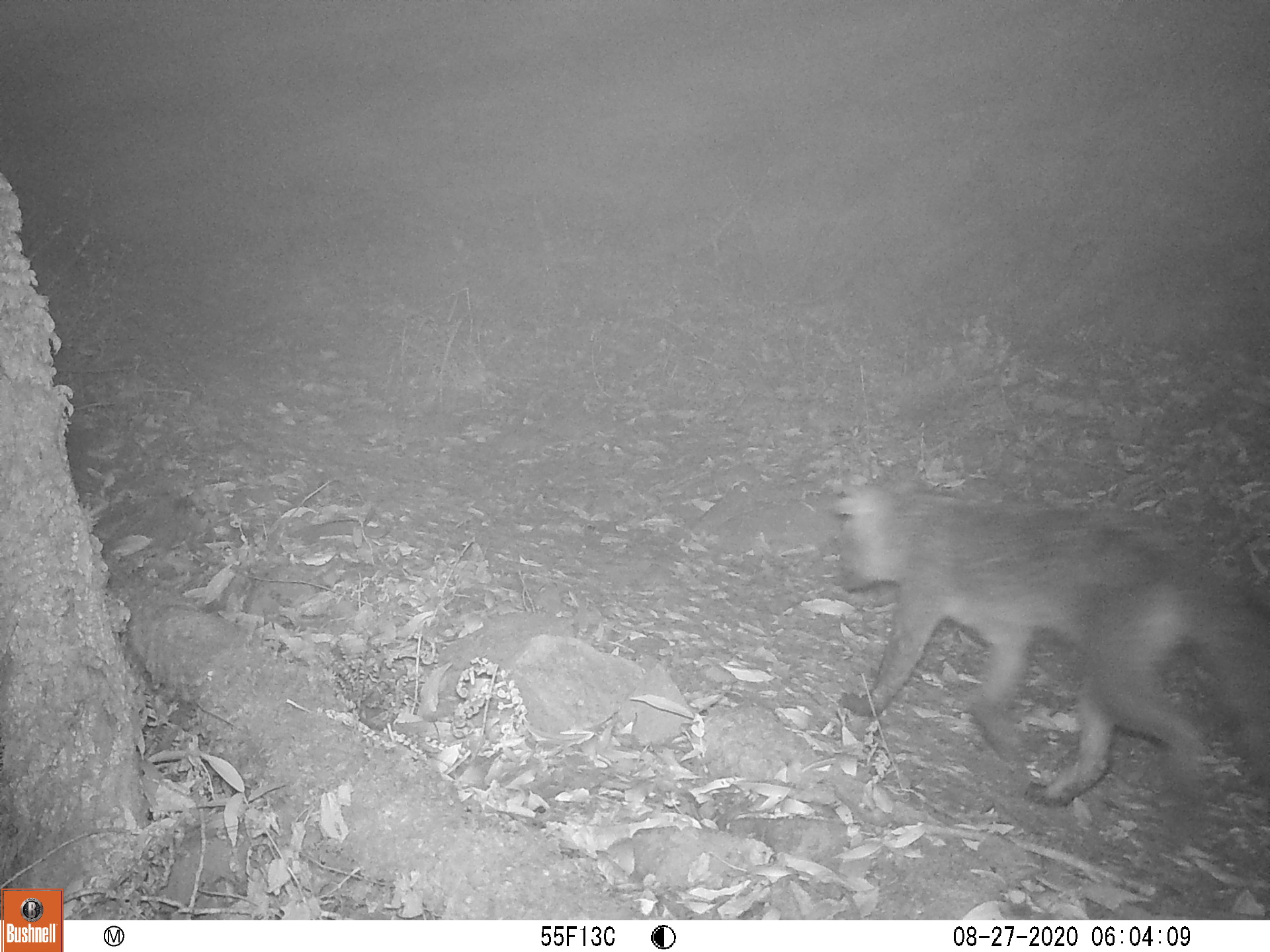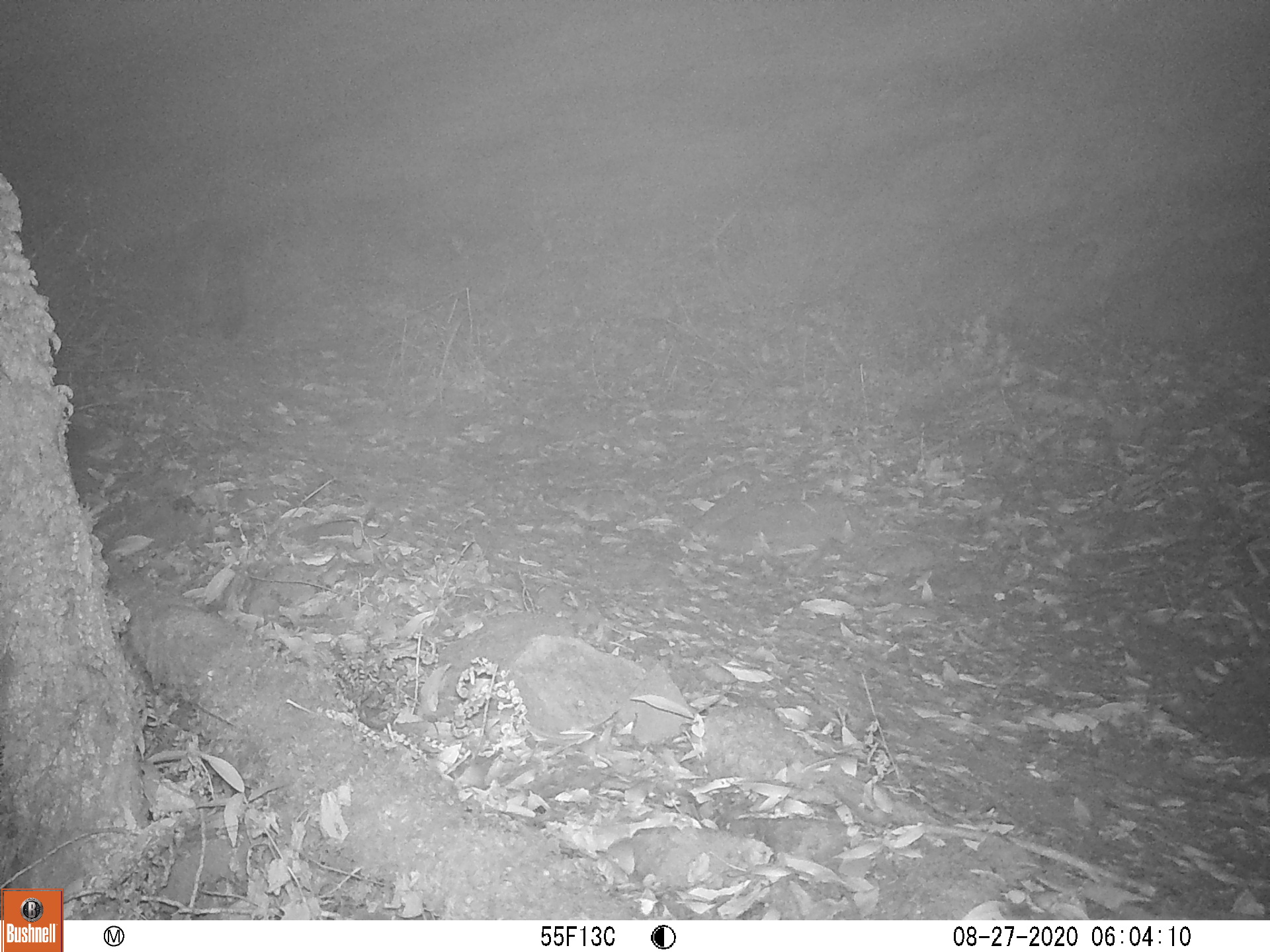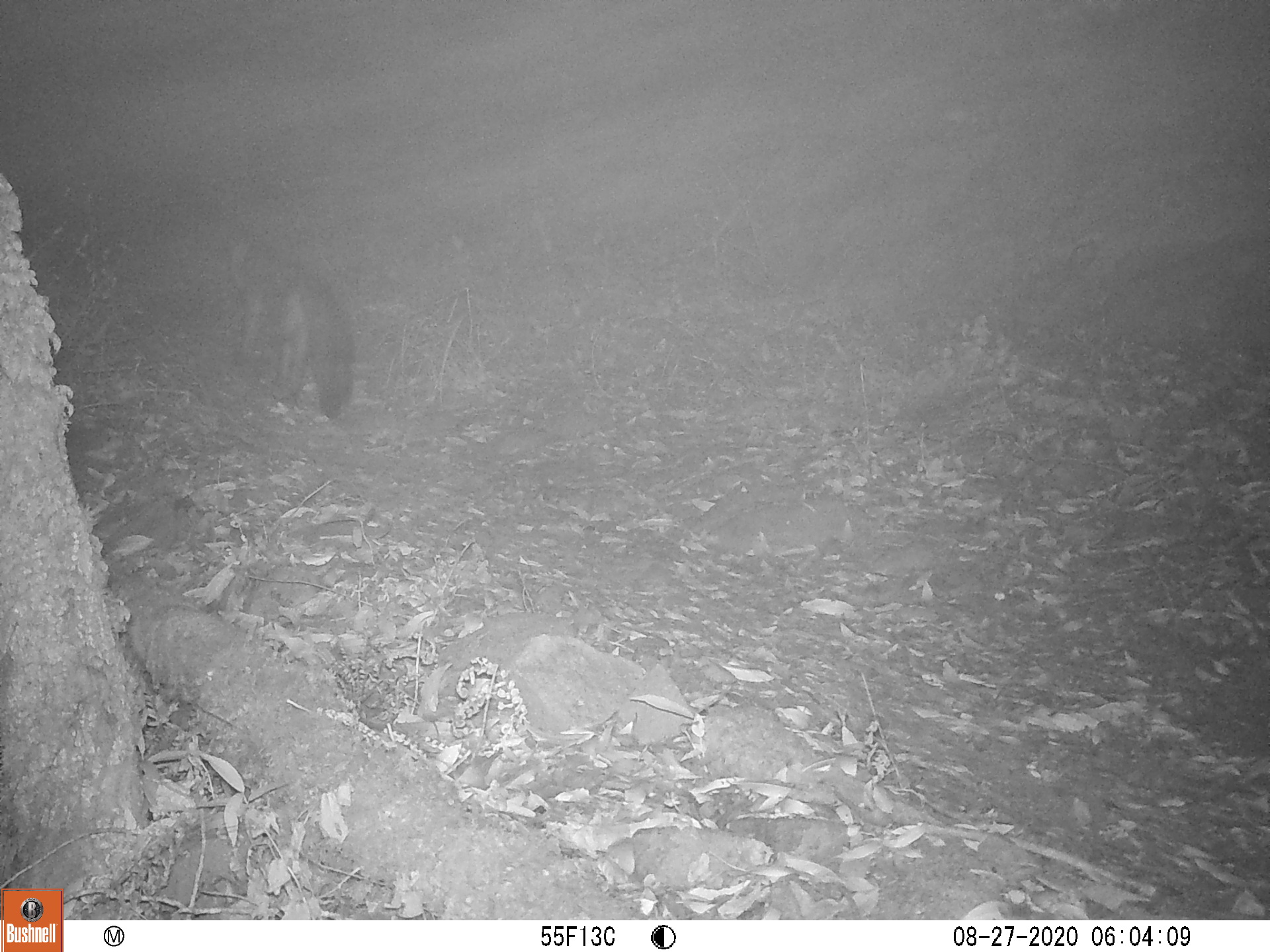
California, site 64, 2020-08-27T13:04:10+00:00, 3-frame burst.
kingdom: Animalia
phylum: Chordata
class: Mammalia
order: Carnivora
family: Canidae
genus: Canis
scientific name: Canis latrans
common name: coyote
Coyote (Canis latrans).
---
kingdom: Animalia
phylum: Chordata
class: Mammalia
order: Carnivora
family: Canidae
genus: Urocyon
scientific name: Urocyon cinereoargenteus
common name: gray fox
Gray fox (Urocyon cinereoargenteus).